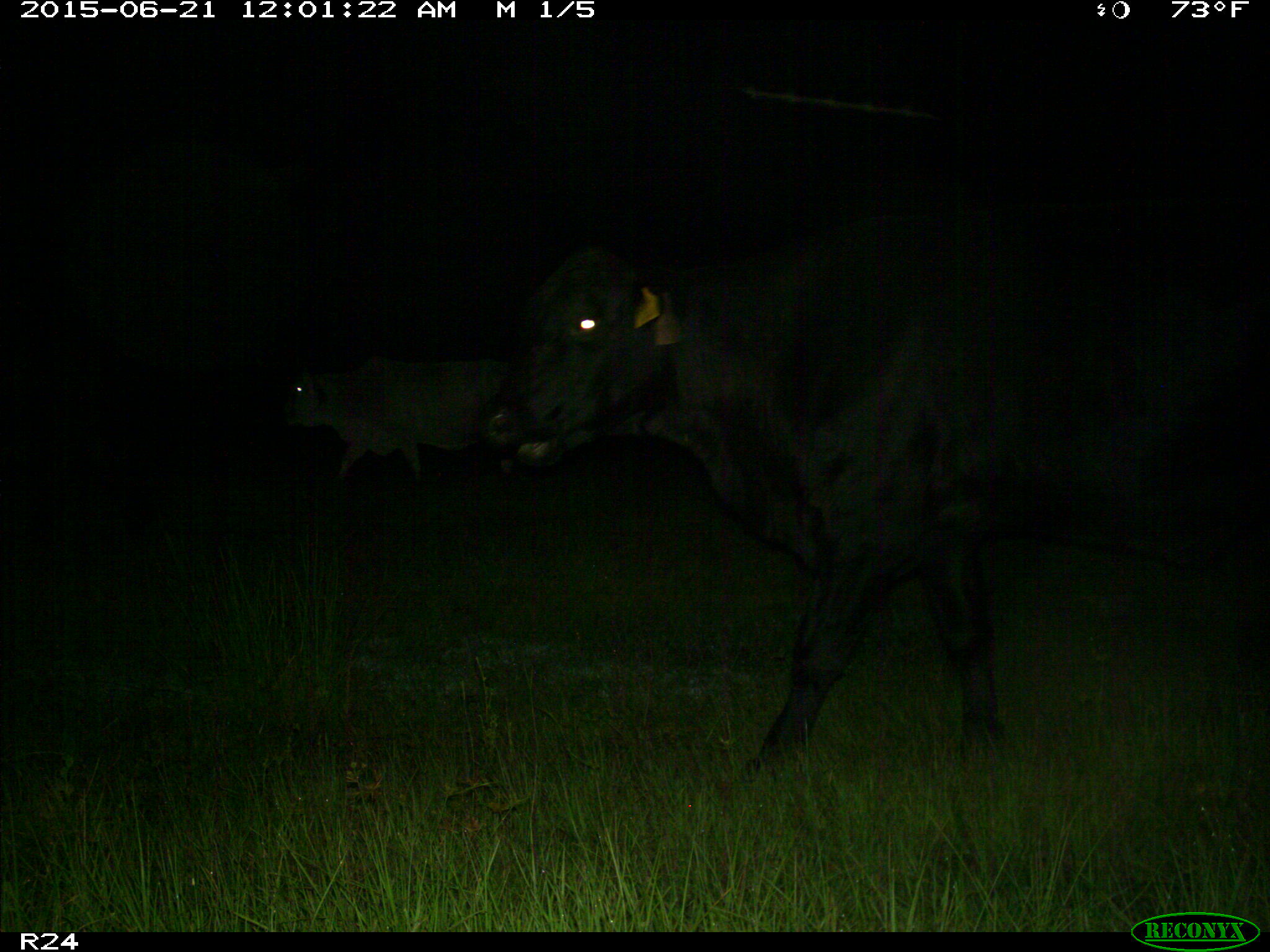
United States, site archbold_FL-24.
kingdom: Animalia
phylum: Chordata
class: Mammalia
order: Artiodactyla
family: Bovidae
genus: Bos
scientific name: Bos taurus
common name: domestic cow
Bos taurus (domestic cow).